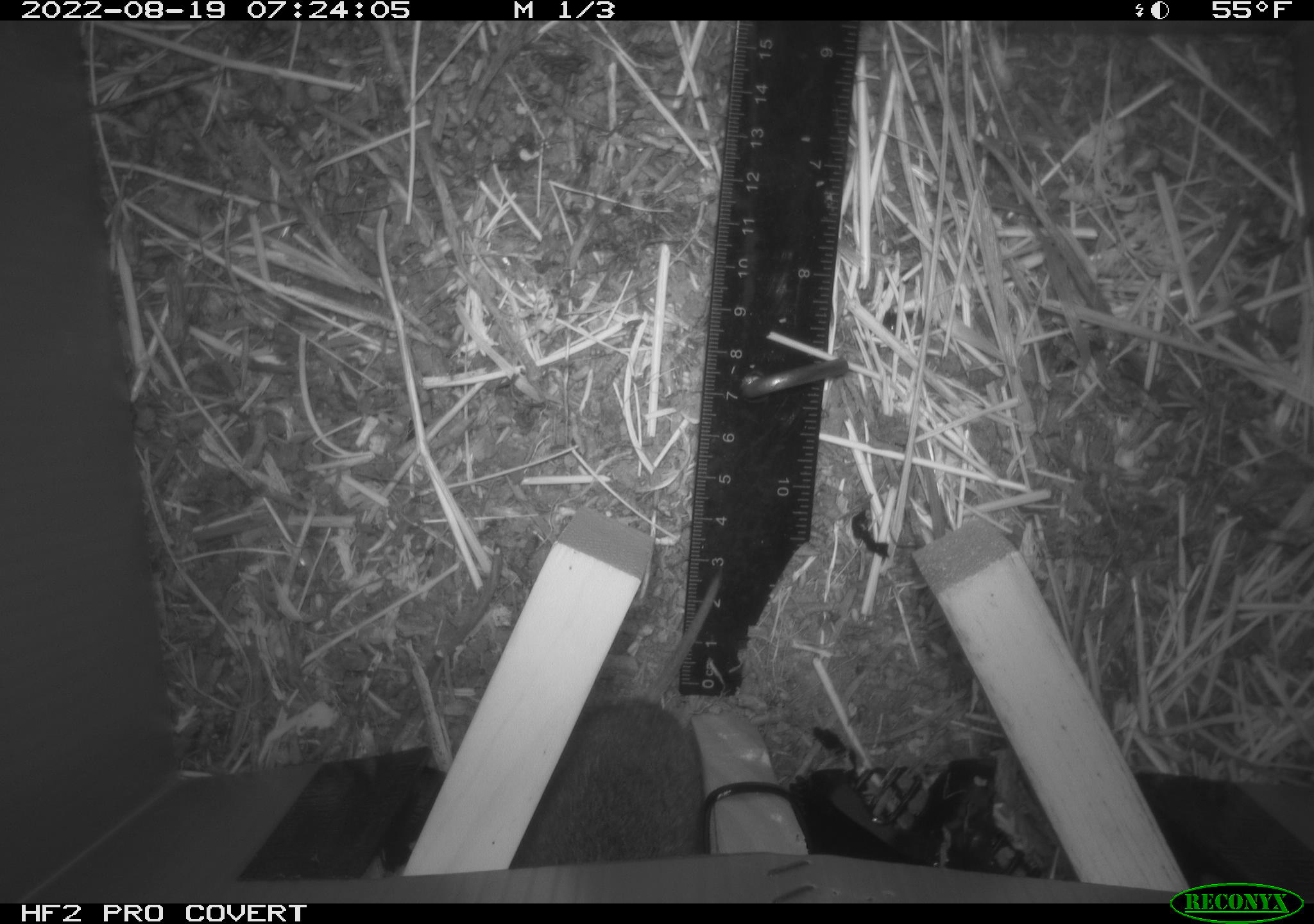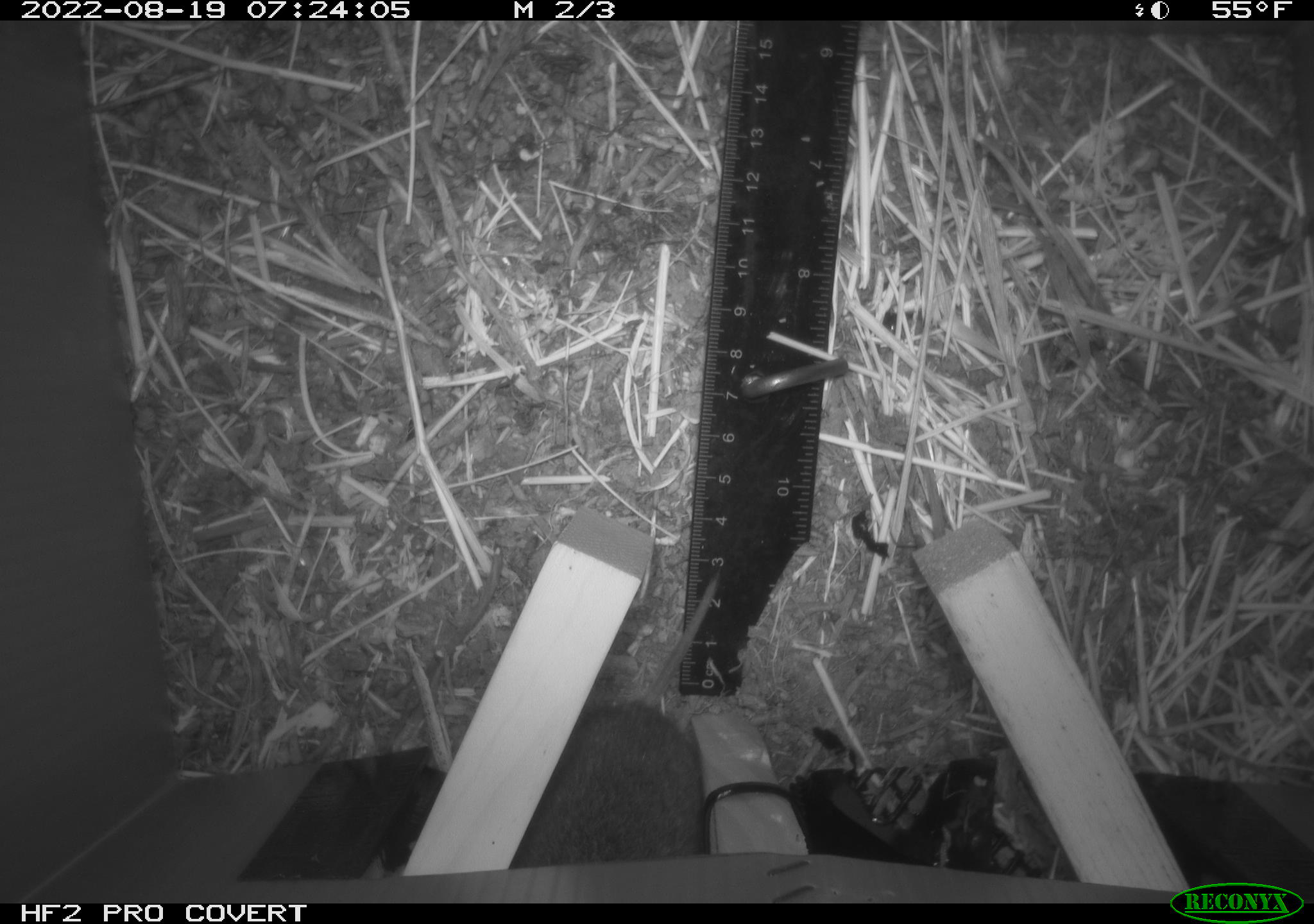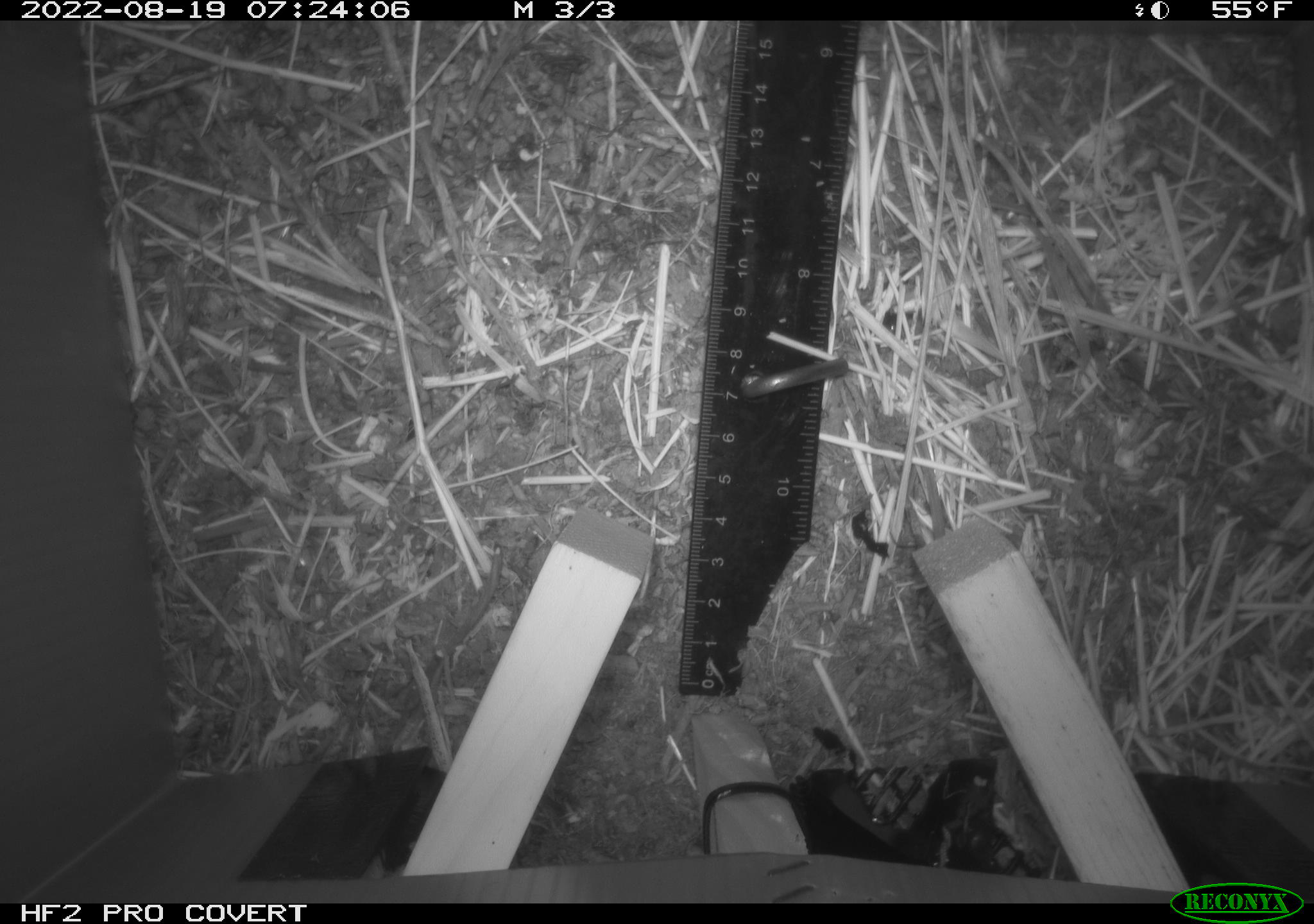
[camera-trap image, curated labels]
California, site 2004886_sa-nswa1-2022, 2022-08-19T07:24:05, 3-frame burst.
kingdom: Animalia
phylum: Chordata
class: Mammalia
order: Rodentia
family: Cricetidae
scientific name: Cricetidae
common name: hamsters, voles, lemmings, and allies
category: cricetidae family